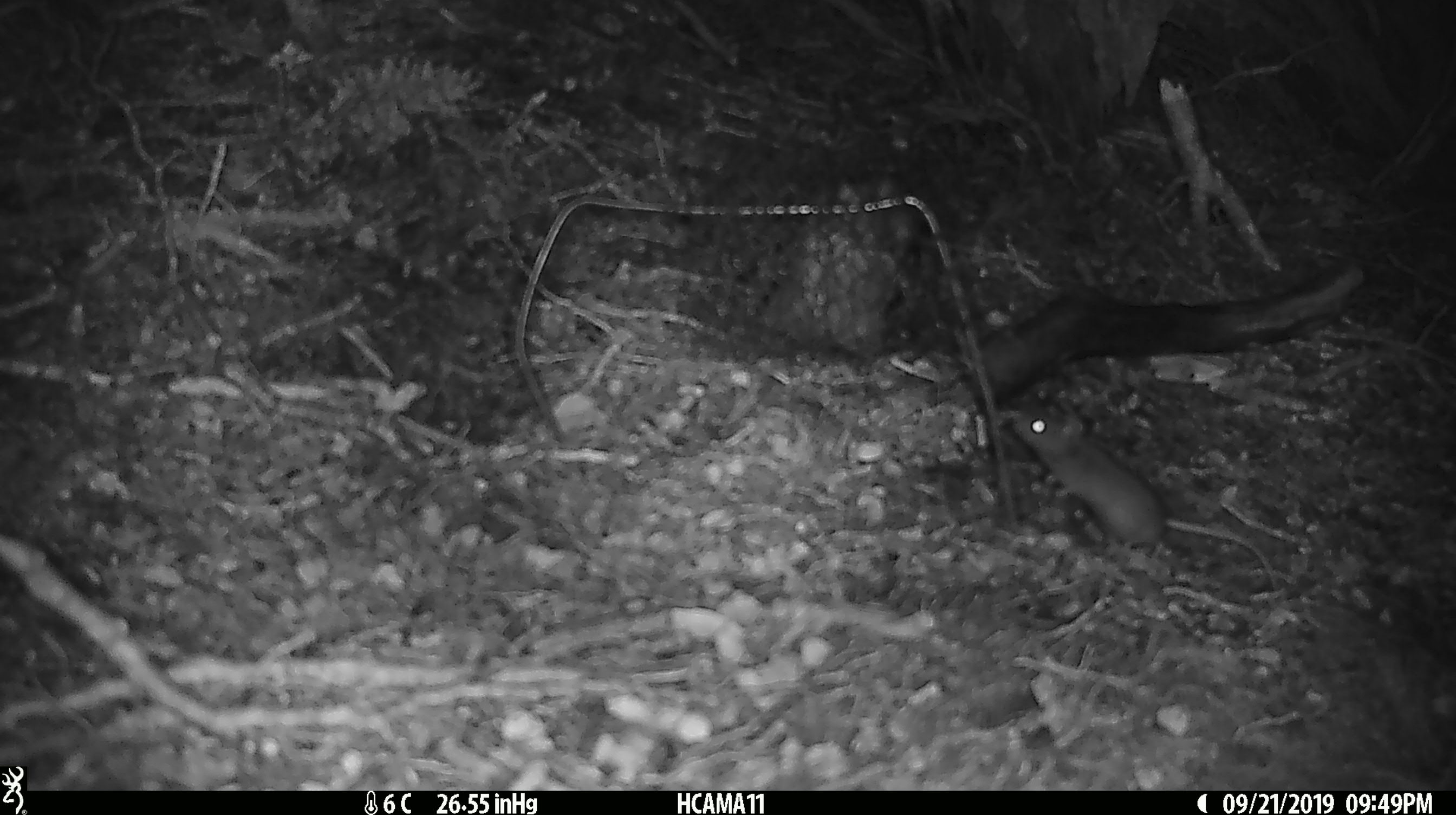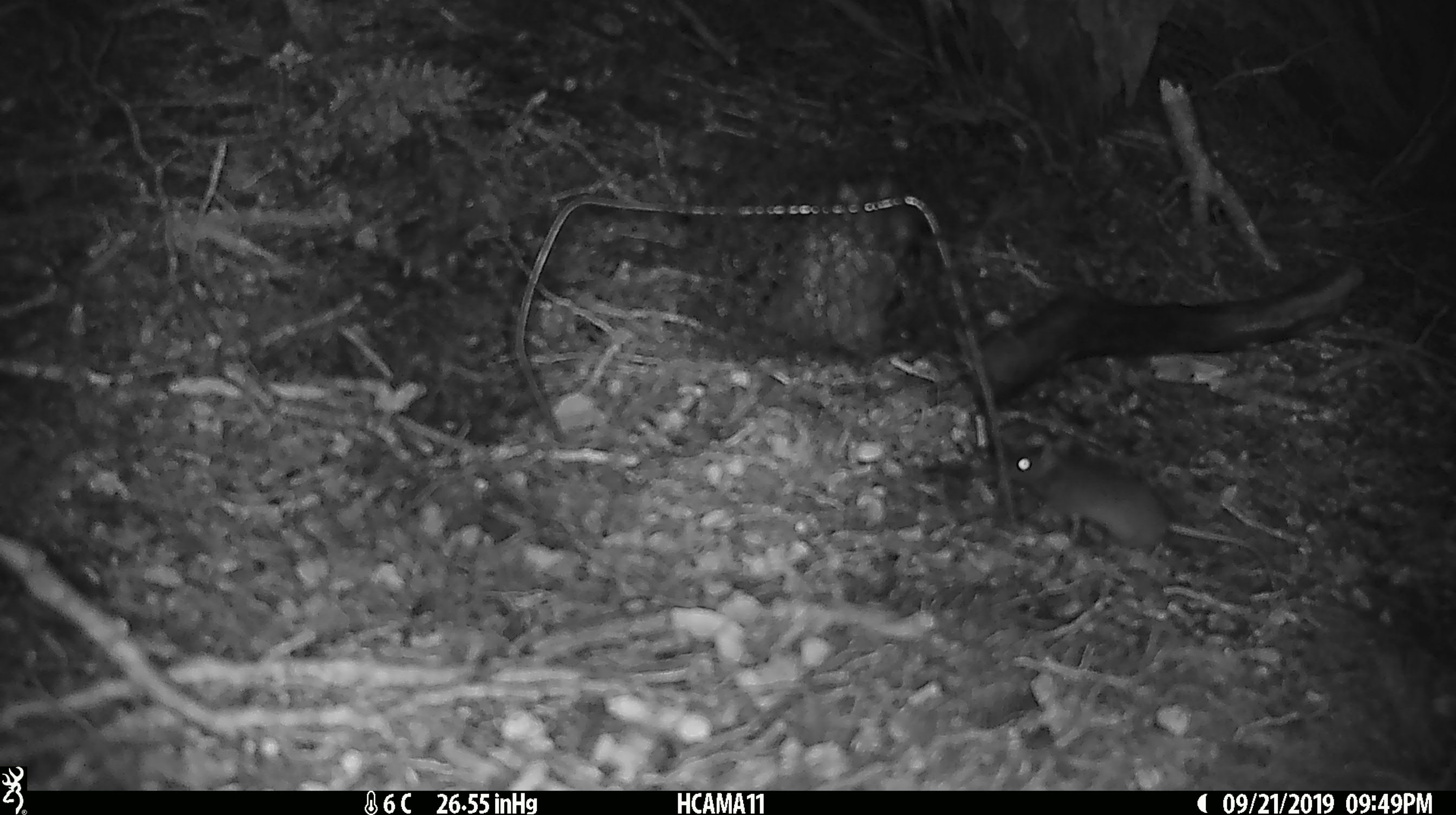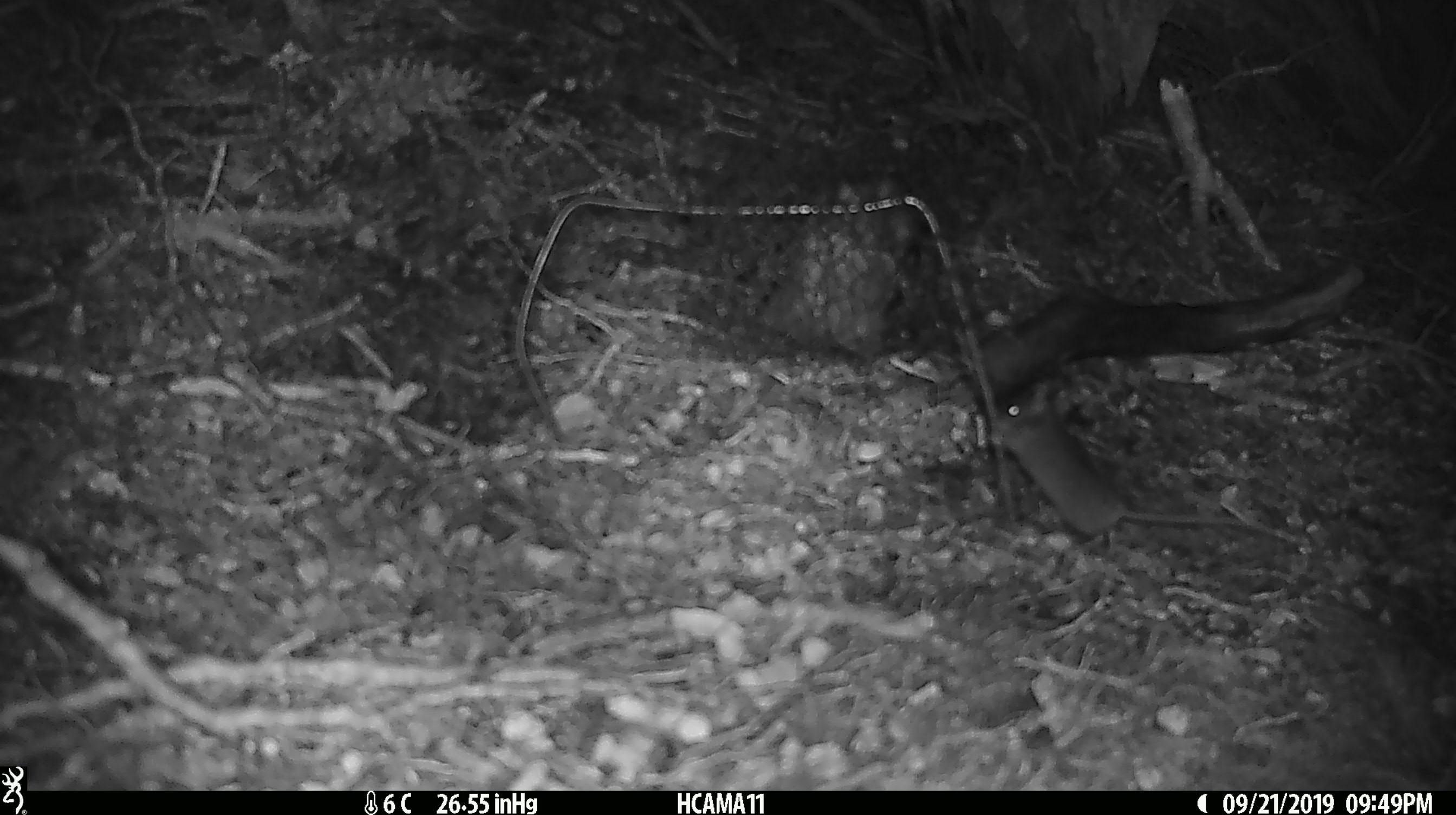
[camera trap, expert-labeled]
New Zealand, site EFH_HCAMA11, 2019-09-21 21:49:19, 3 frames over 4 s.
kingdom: Animalia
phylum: Chordata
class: Mammalia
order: Rodentia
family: Muridae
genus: Mus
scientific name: Mus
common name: mouse